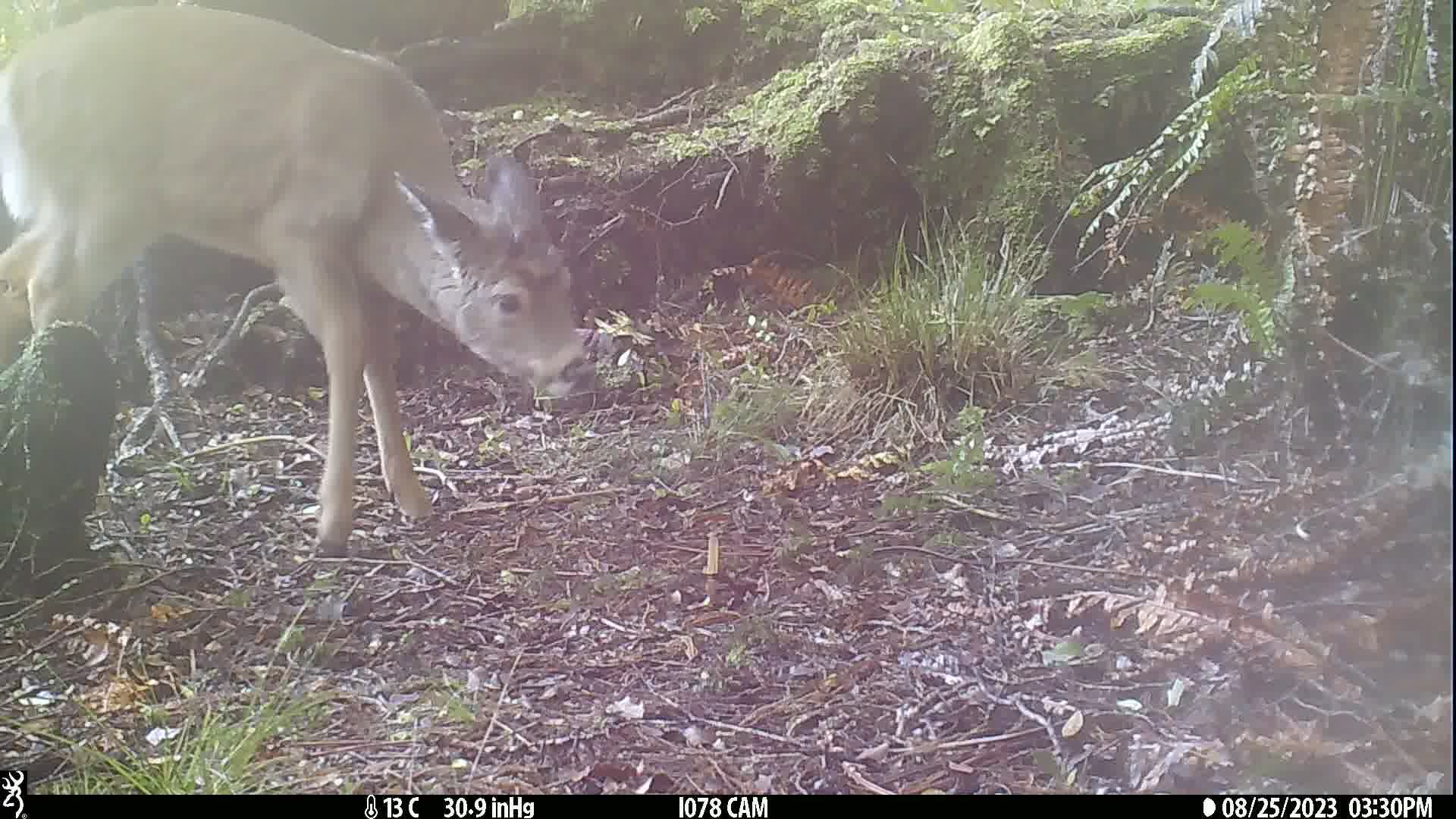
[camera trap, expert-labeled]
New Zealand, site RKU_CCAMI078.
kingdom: Animalia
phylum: Chordata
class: Mammalia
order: Artiodactyla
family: Cervidae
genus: Odocoileus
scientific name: Odocoileus virginianus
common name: white-tailed deer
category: white tailed deer